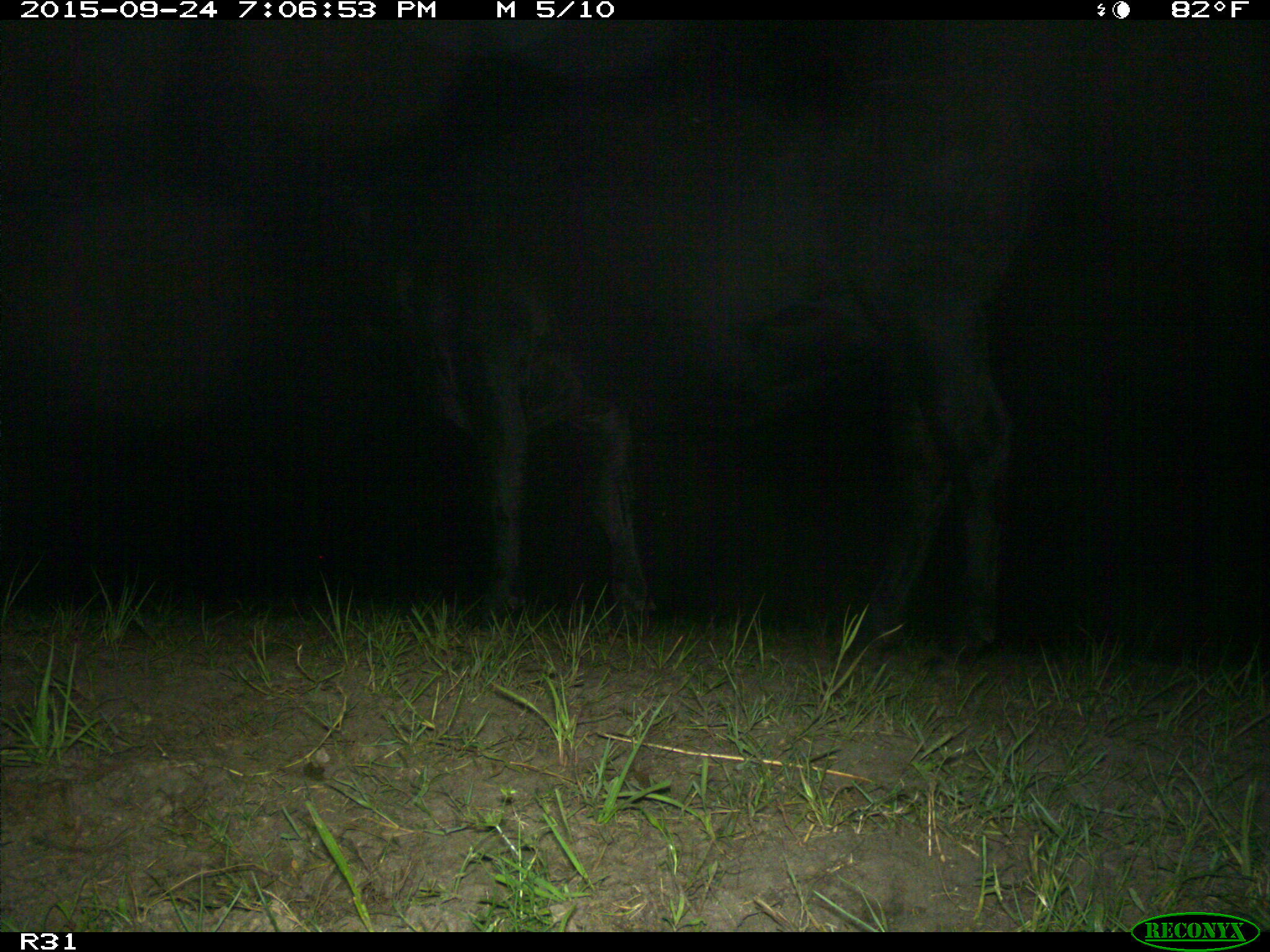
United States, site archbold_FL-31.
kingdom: Animalia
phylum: Chordata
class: Mammalia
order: Artiodactyla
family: Bovidae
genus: Bos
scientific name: Bos taurus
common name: domestic cow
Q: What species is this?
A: Bos taurus (domestic cow).